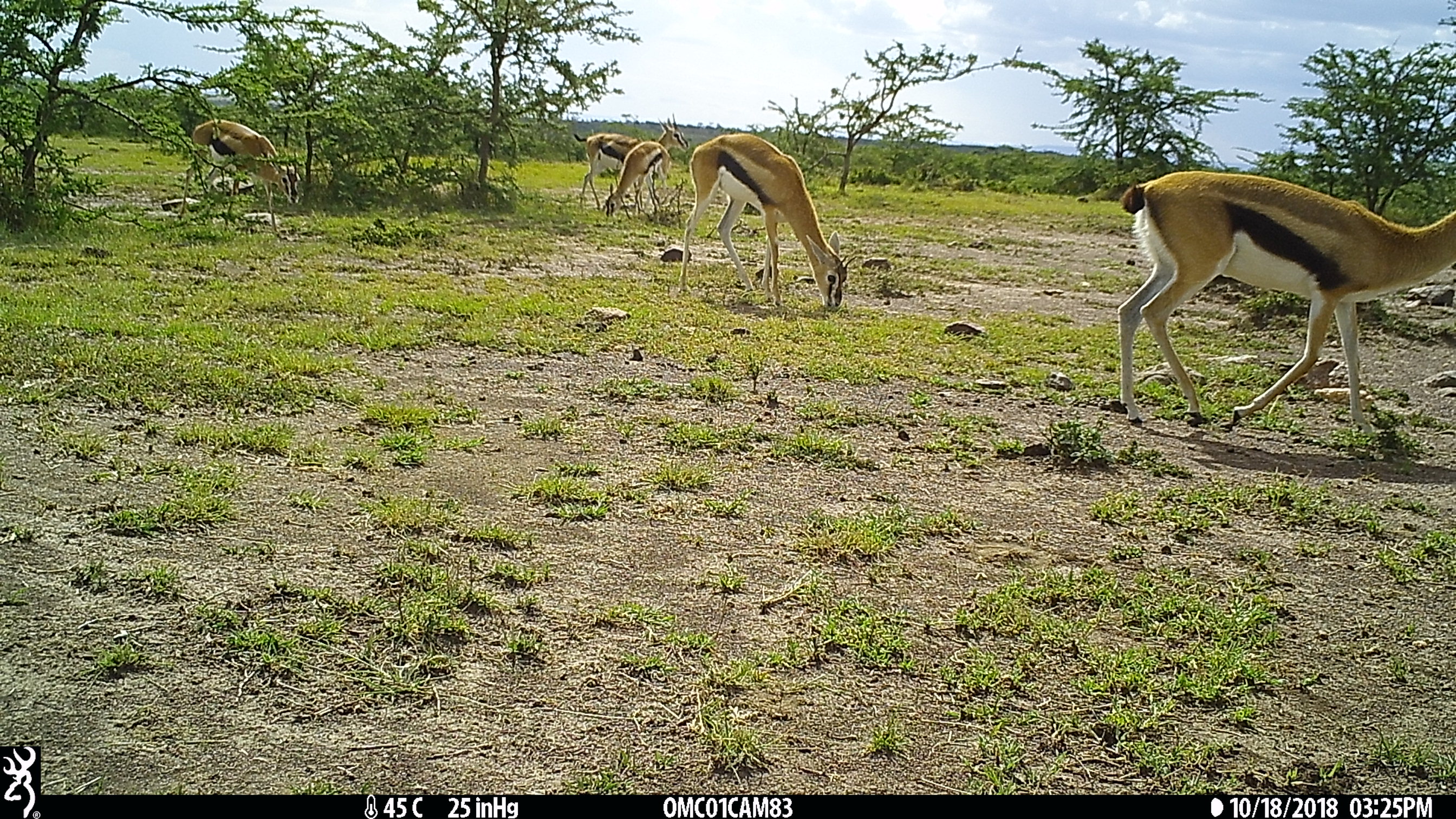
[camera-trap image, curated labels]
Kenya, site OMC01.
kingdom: Animalia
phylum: Chordata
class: Mammalia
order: Artiodactyla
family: Bovidae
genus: Eudorcas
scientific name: Eudorcas thomsonii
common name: thomon's gazelle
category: gazelle thomsons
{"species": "gazelle thomsons (thomon's gazelle) (Eudorcas thomsonii)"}